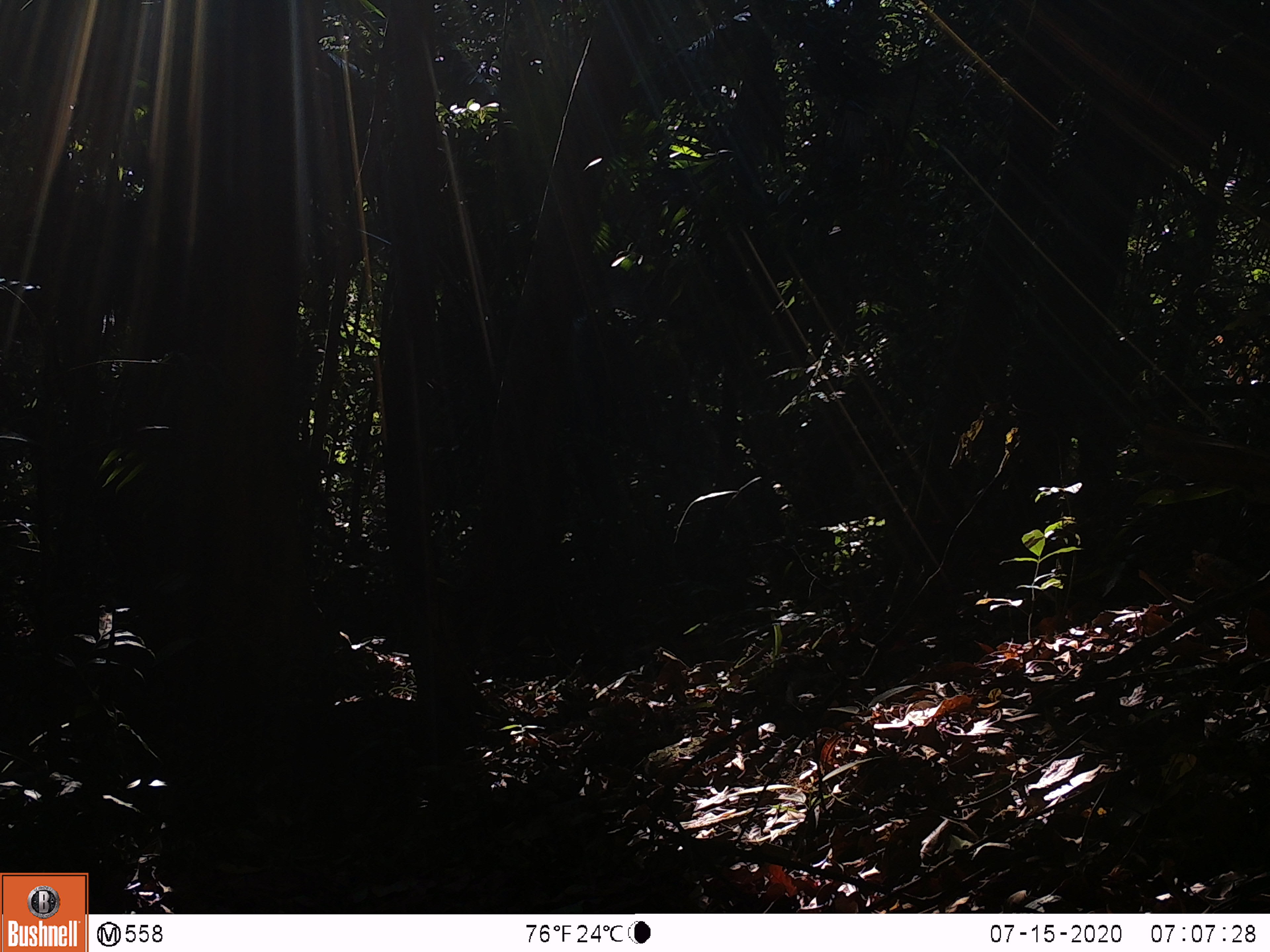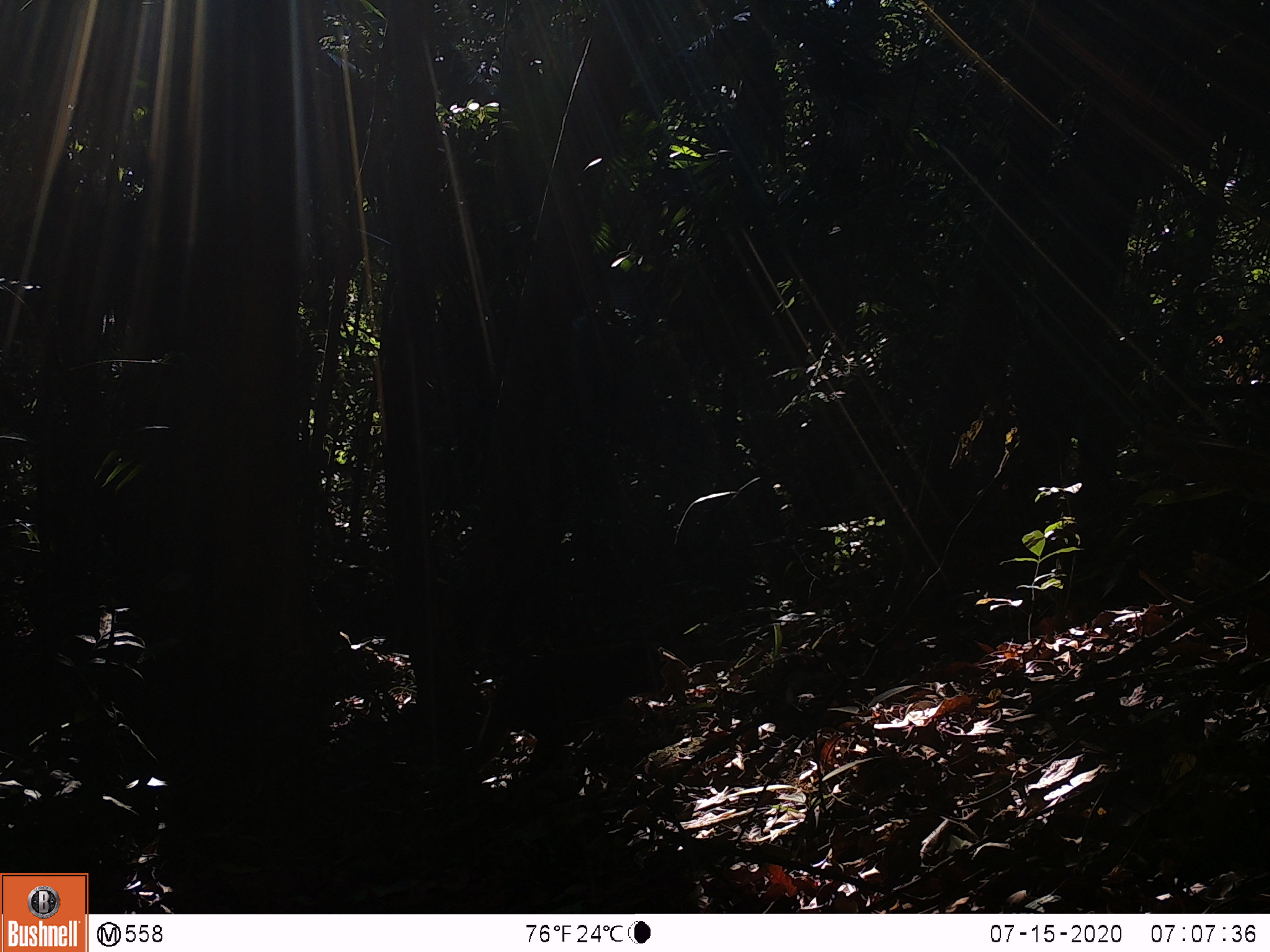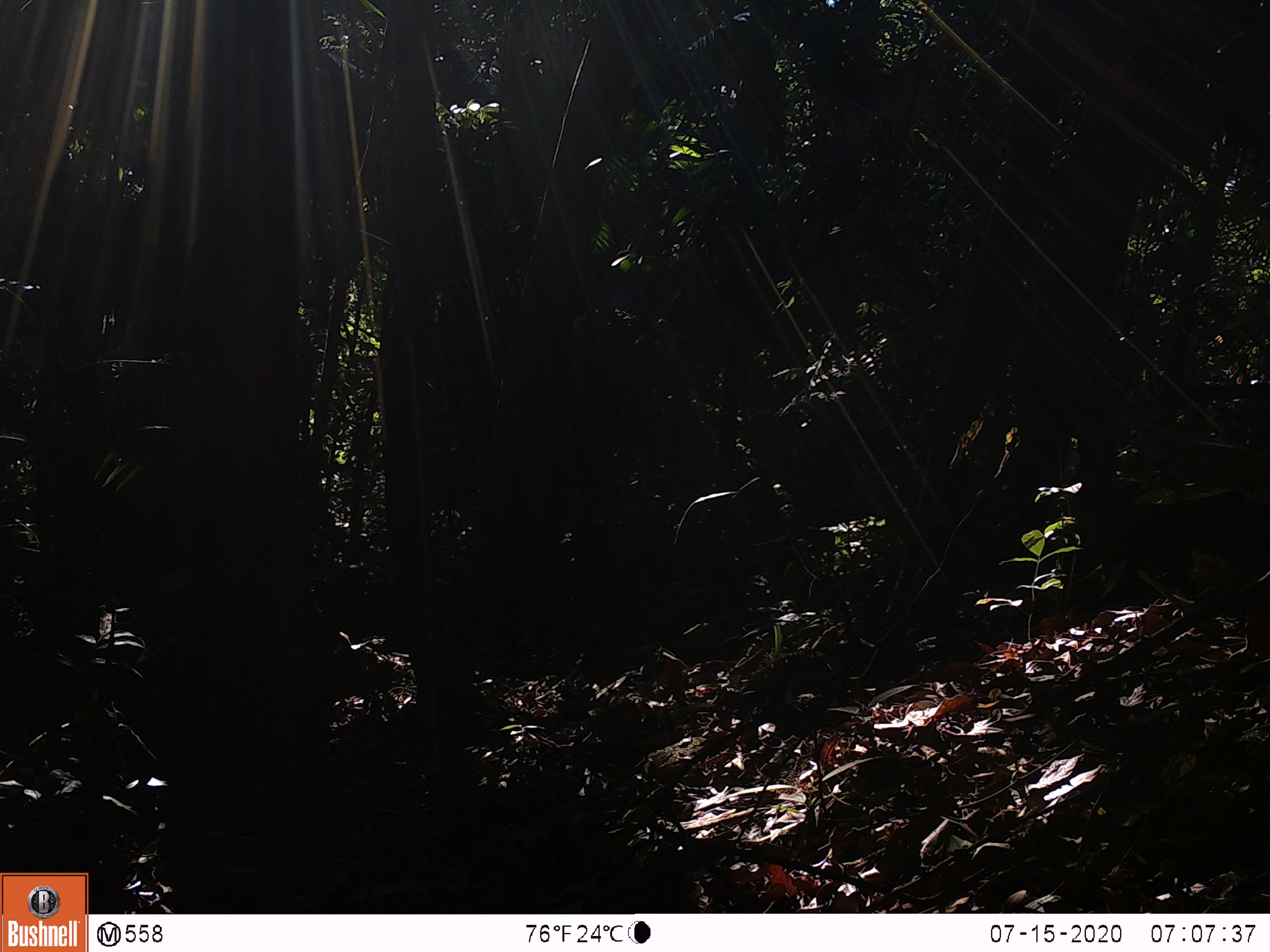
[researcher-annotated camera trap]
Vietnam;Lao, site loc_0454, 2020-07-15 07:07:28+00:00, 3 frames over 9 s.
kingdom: Animalia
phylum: Chordata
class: Mammalia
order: Primates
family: Cercopithecidae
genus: Macaca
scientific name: Macaca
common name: macaque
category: unidentified macaque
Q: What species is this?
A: Unidentified macaque (macaque) (Macaca).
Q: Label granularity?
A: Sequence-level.